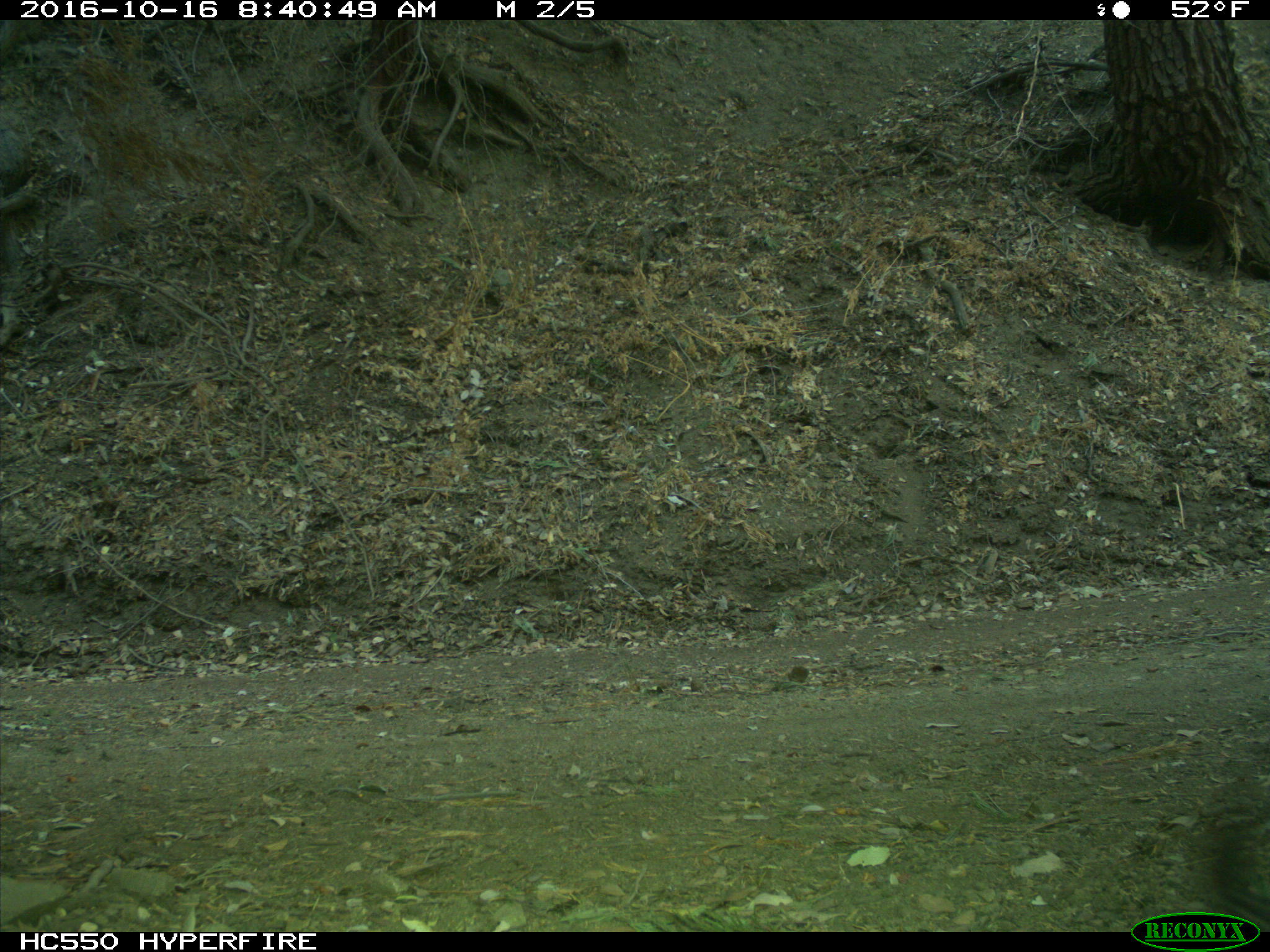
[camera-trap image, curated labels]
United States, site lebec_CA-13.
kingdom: Animalia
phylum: Chordata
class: Mammalia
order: Rodentia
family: Sciuridae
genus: Tamias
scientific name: Tamias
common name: chipmunk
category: unidentified chipmunk